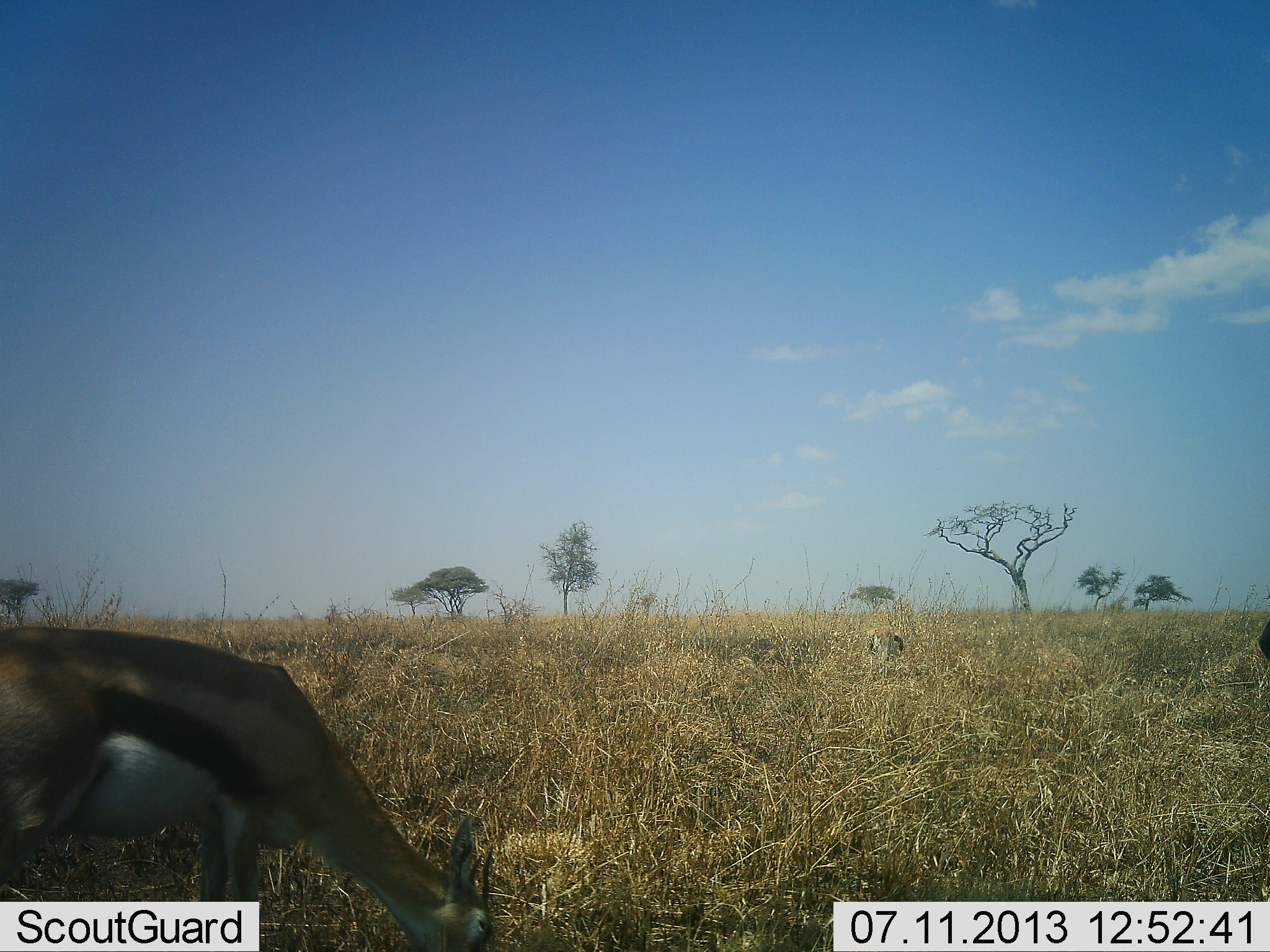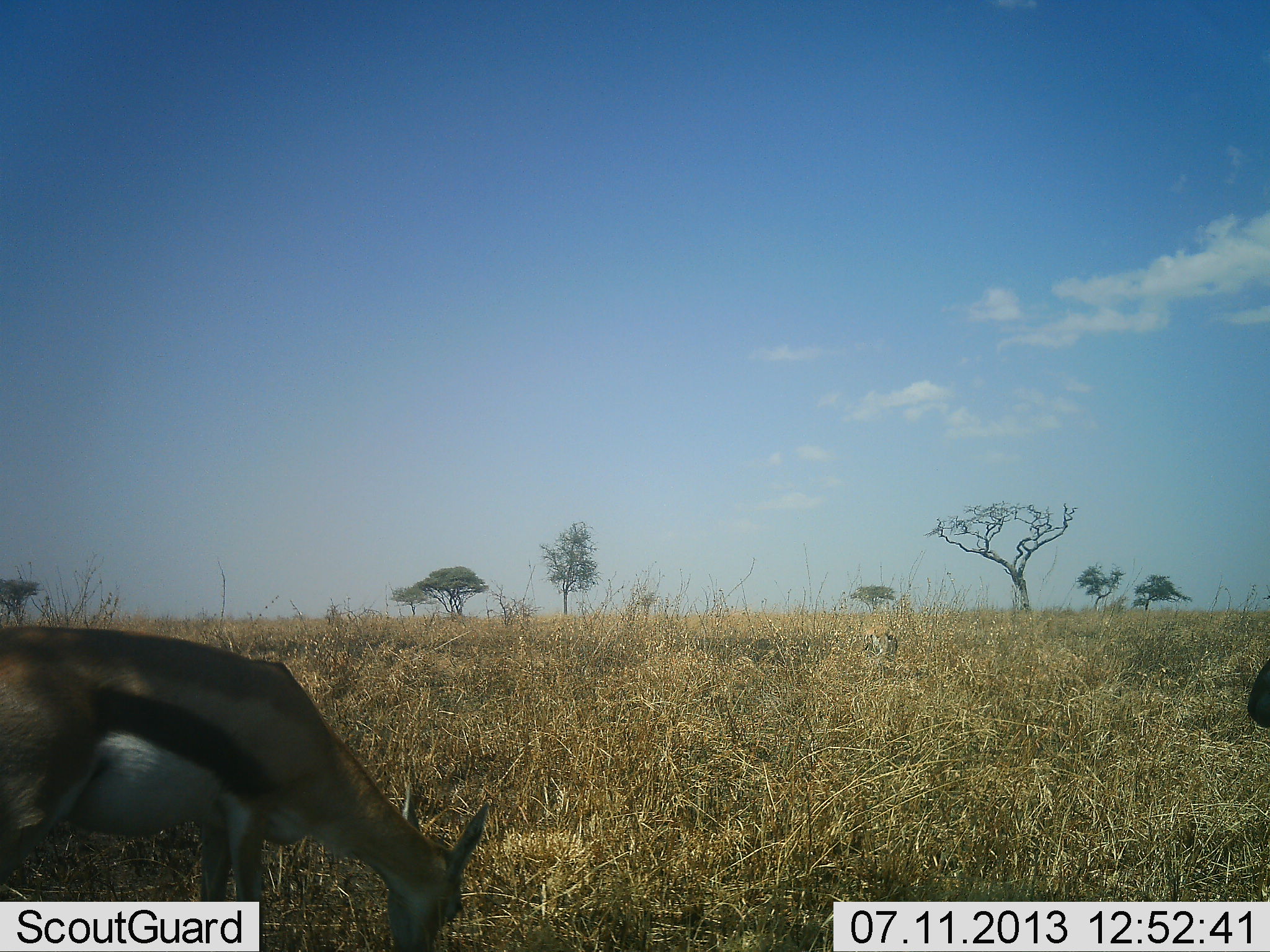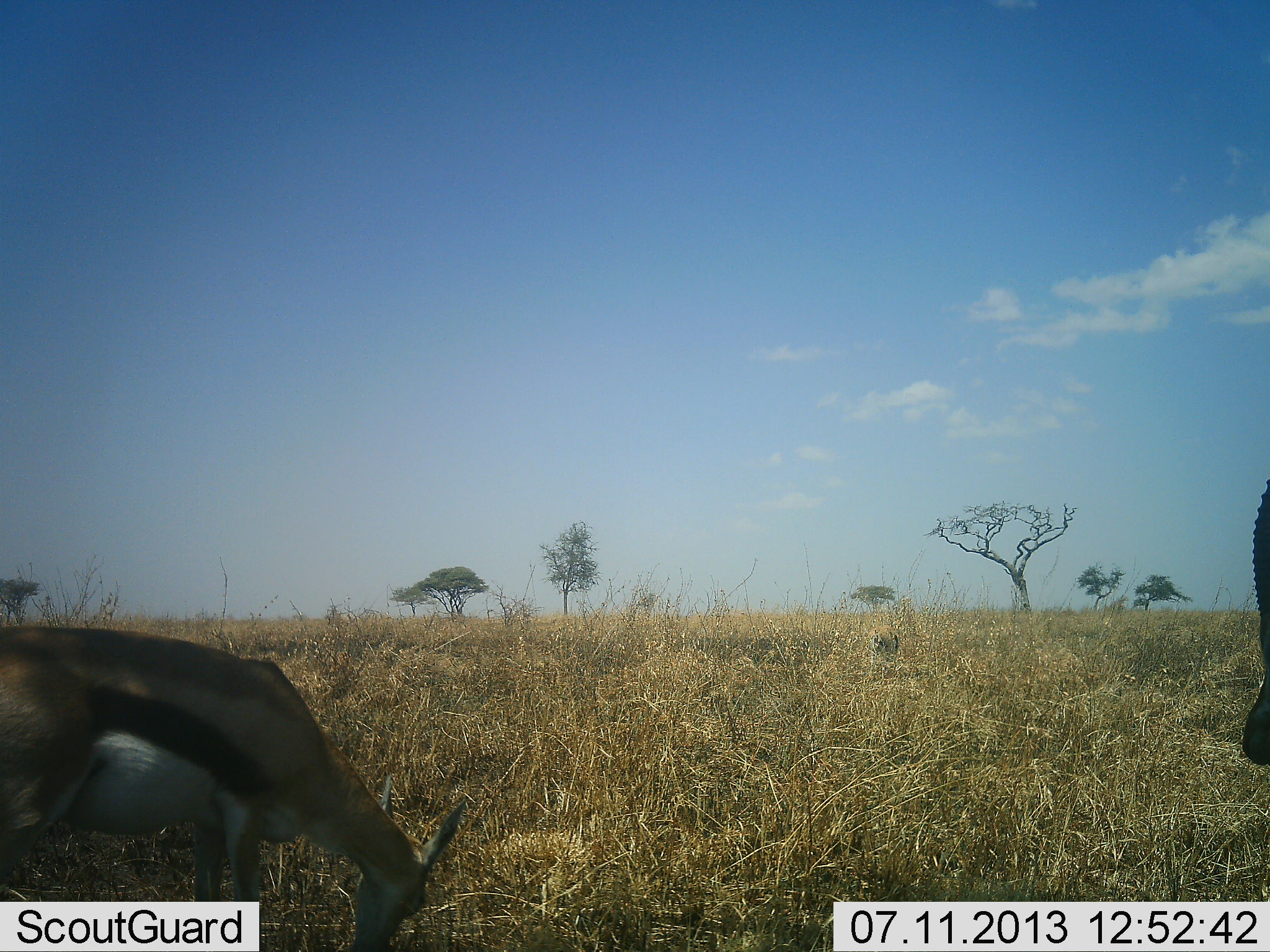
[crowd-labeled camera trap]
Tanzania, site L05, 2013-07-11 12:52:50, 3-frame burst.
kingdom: Animalia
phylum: Chordata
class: Mammalia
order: Artiodactyla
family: Bovidae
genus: Eudorcas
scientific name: Eudorcas thomsonii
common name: thomson's gazelle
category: gazellethomsons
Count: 3.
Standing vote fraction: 30%.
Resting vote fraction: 0%.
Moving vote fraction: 0%.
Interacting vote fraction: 0%.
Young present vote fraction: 0%.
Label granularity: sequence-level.